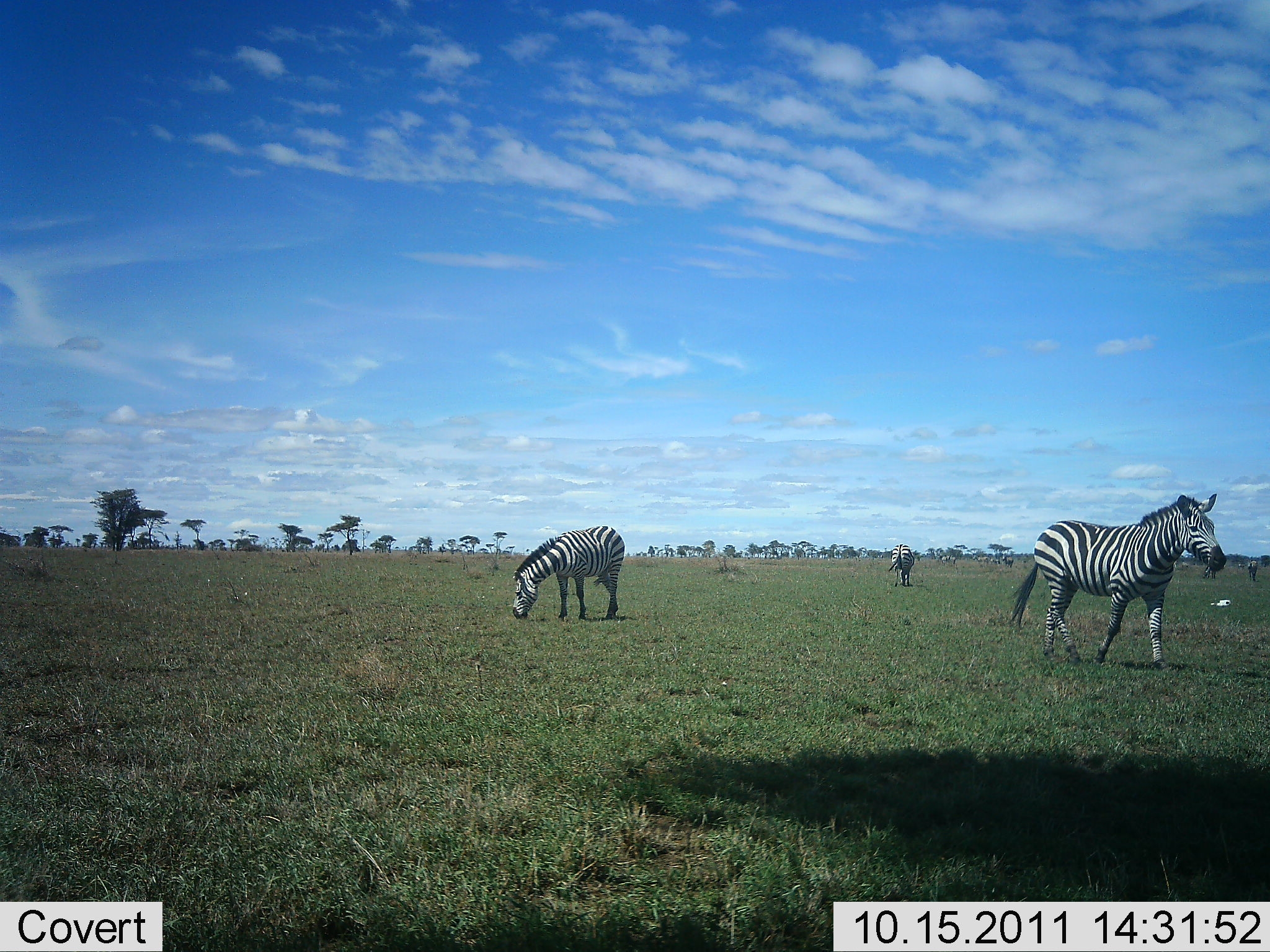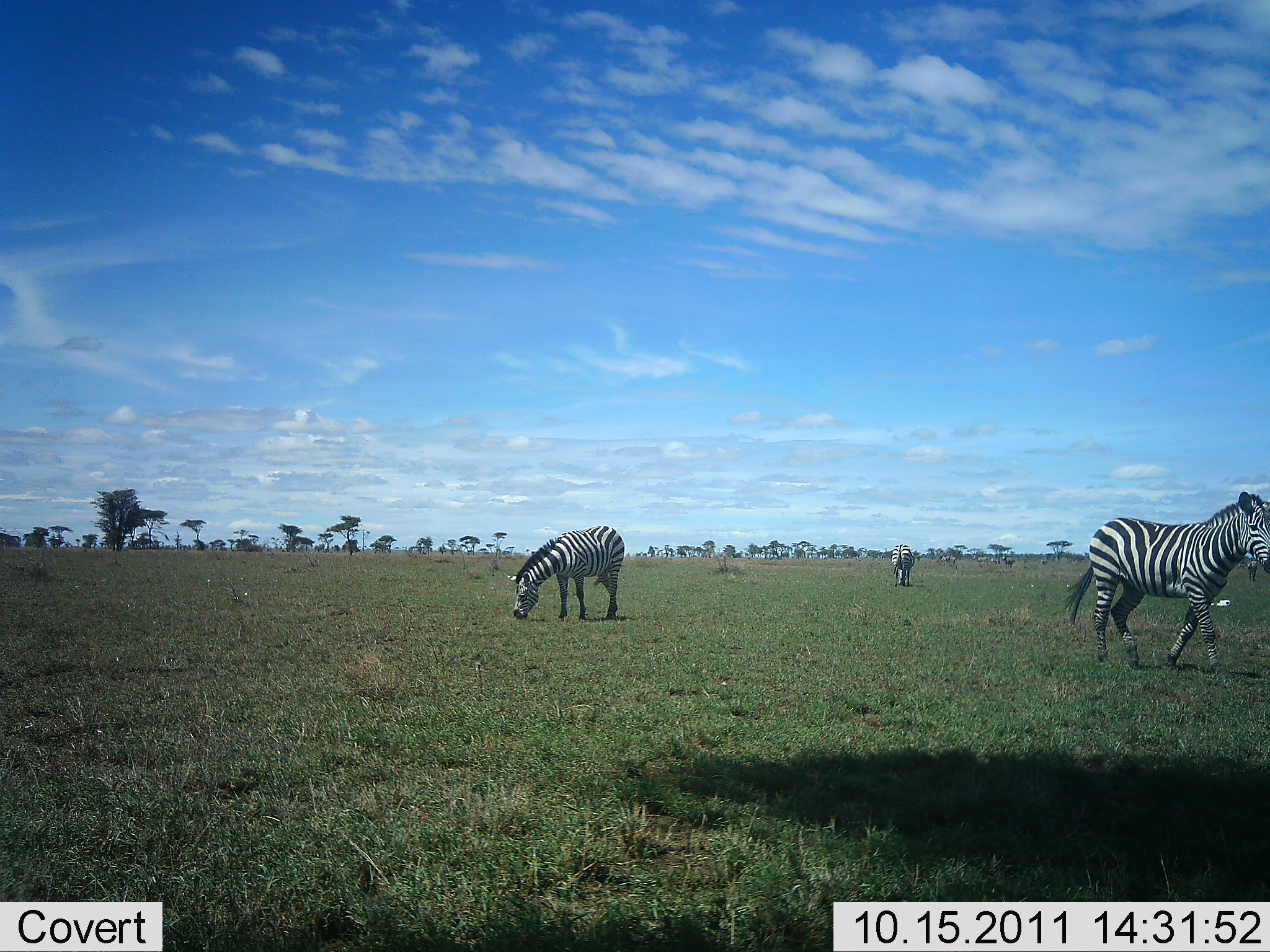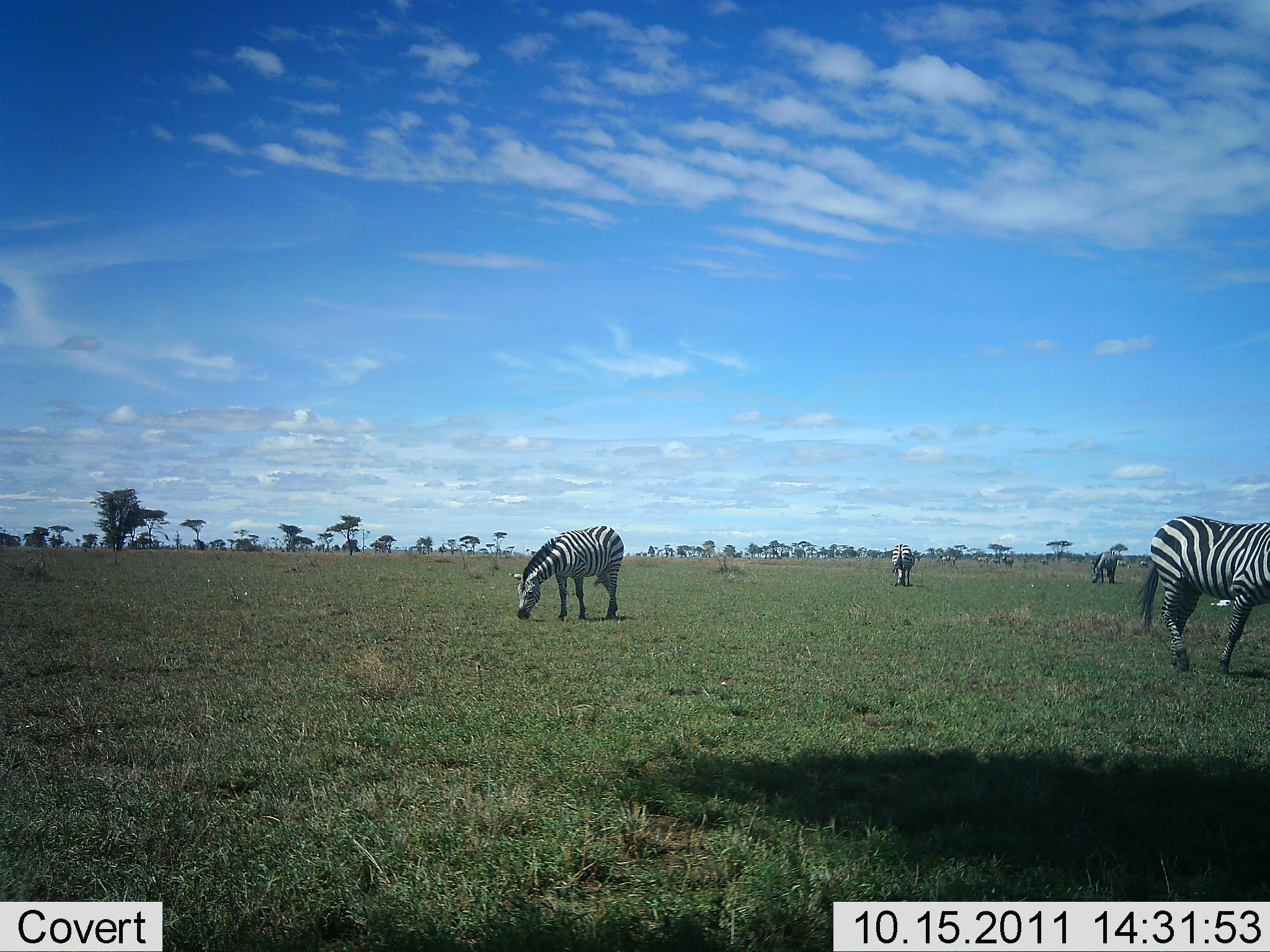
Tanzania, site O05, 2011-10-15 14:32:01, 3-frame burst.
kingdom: Animalia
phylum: Chordata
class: Mammalia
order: Perissodactyla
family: Equidae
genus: Equus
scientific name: Equus quagga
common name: plains zebra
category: zebra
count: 3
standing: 10%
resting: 0%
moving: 90%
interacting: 0%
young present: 0%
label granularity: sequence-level